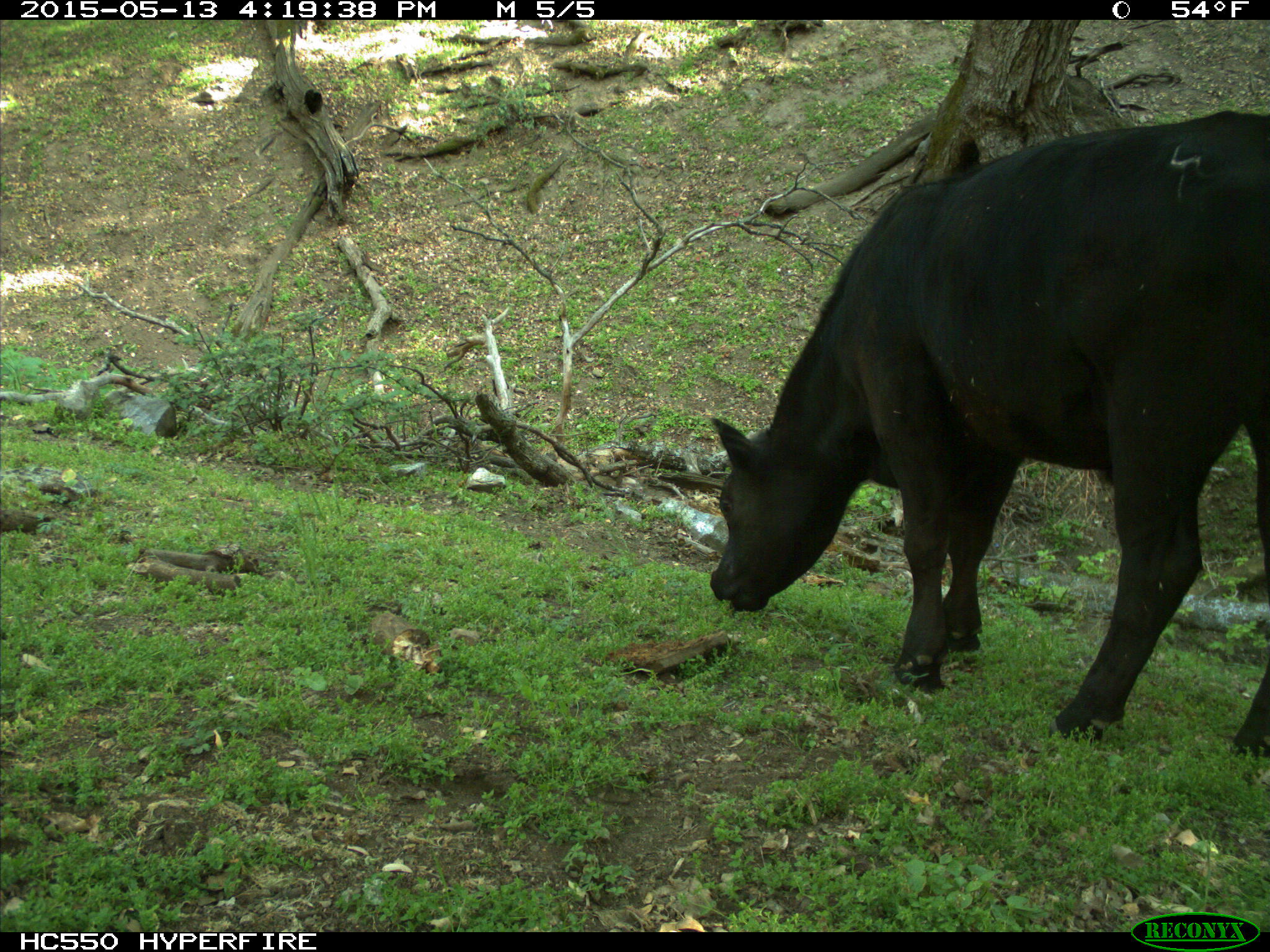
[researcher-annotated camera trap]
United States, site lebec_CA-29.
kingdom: Animalia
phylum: Chordata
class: Mammalia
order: Artiodactyla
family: Bovidae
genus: Bos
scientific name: Bos taurus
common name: domestic cow